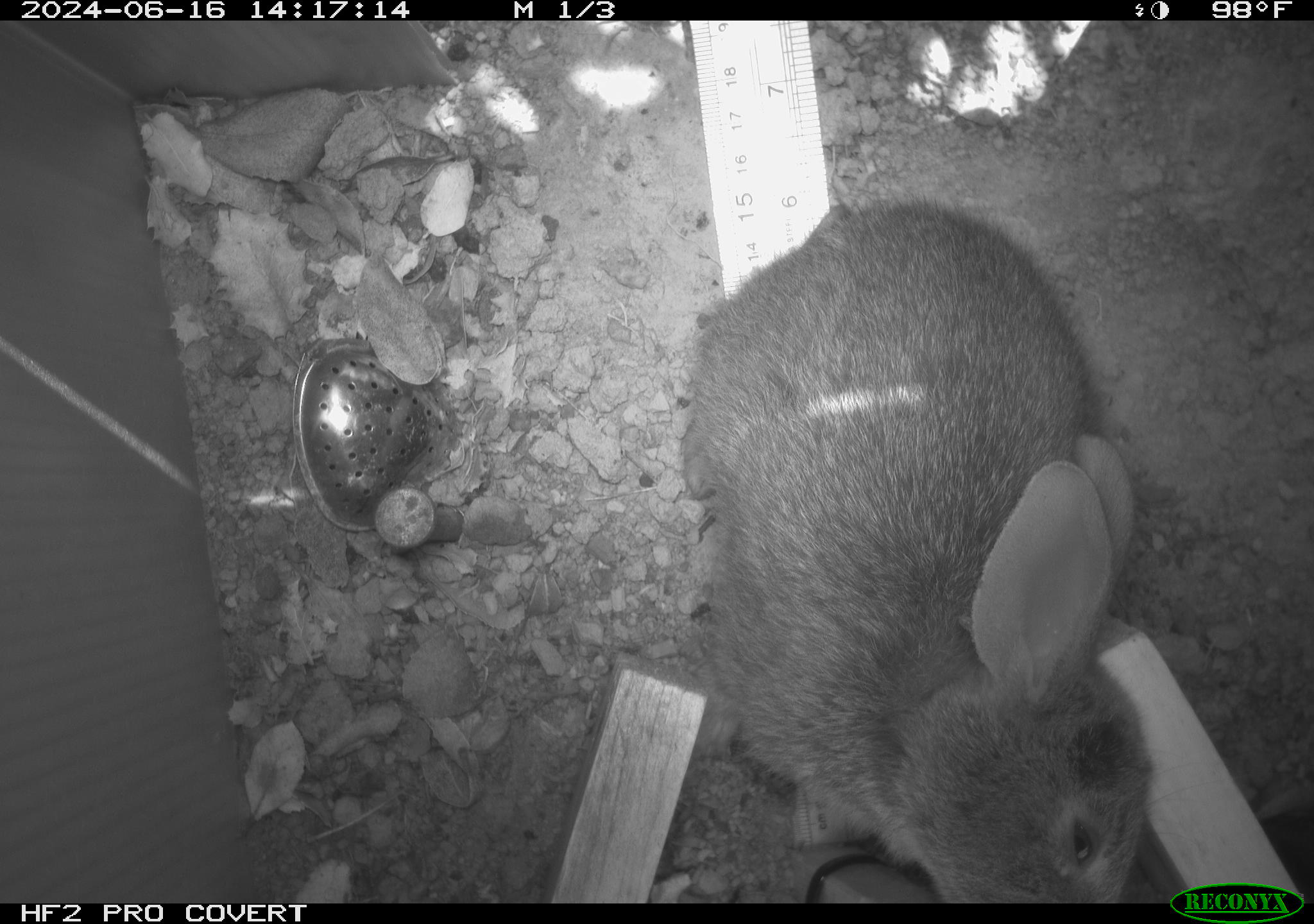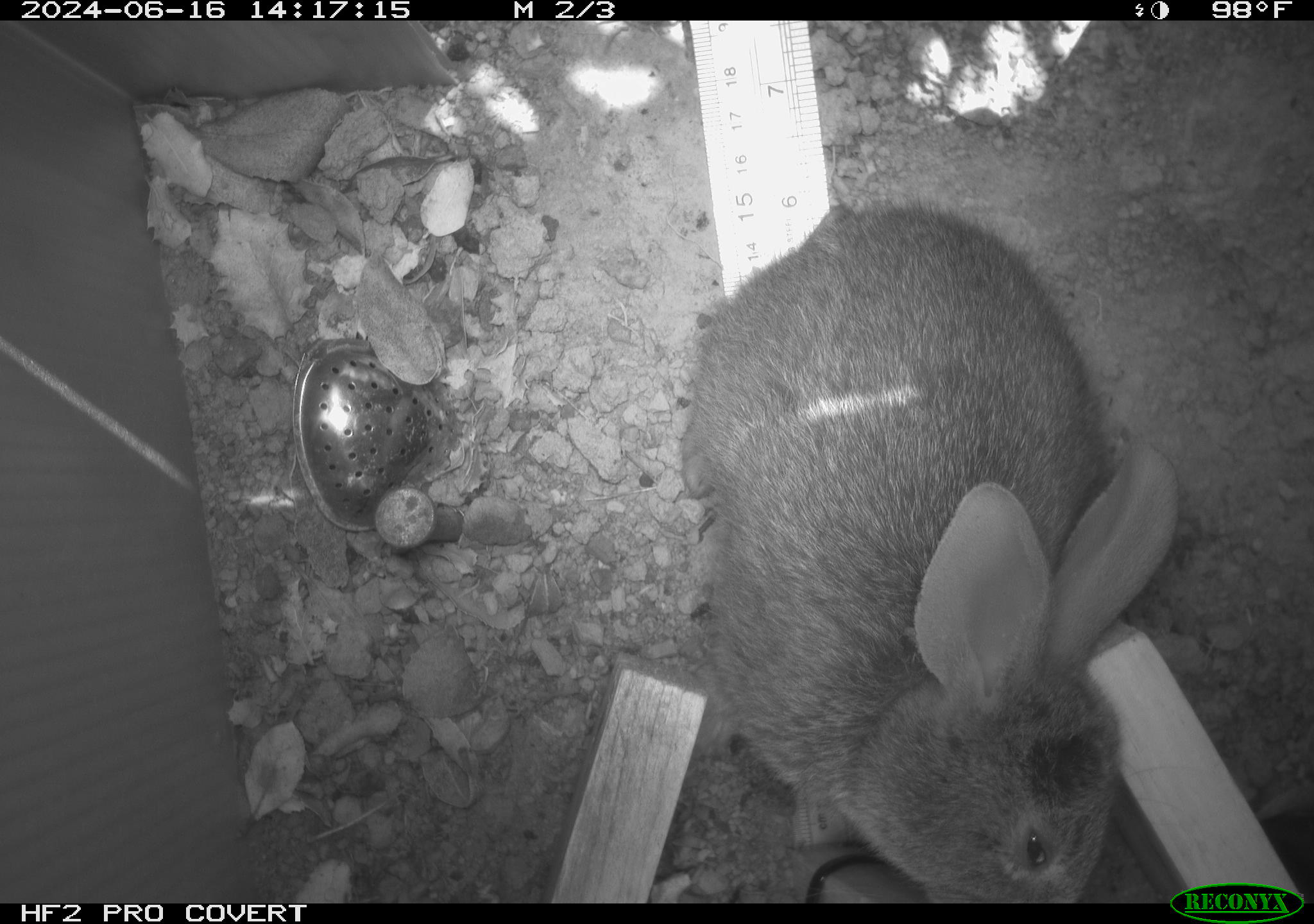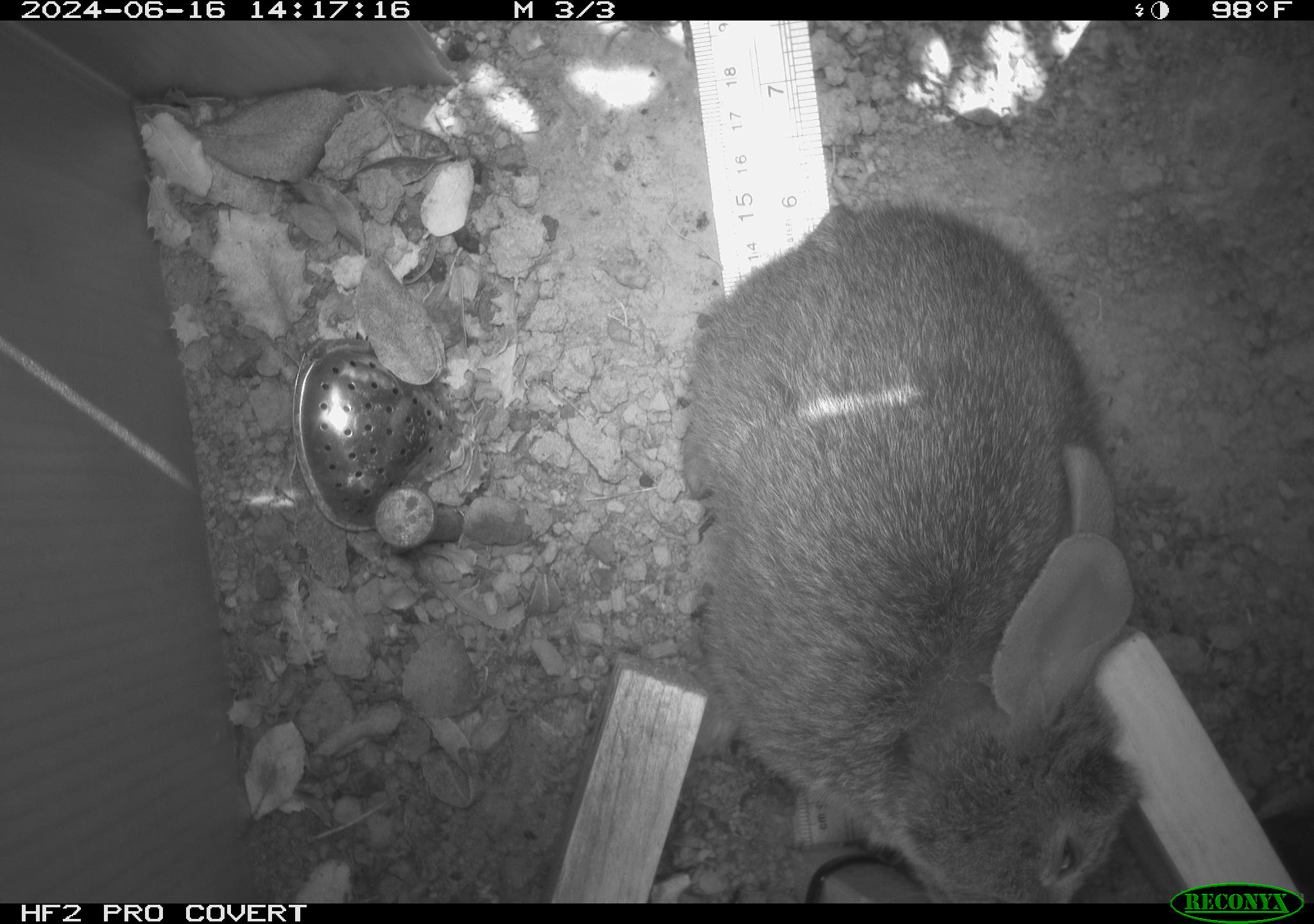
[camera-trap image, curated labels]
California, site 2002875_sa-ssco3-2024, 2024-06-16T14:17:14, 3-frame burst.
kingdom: Animalia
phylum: Chordata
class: Mammalia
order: Lagomorpha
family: Leporidae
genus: Sylvilagus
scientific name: Sylvilagus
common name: cottontail rabbits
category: sylvilagus species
Sylvilagus species (cottontail rabbits) (Sylvilagus).